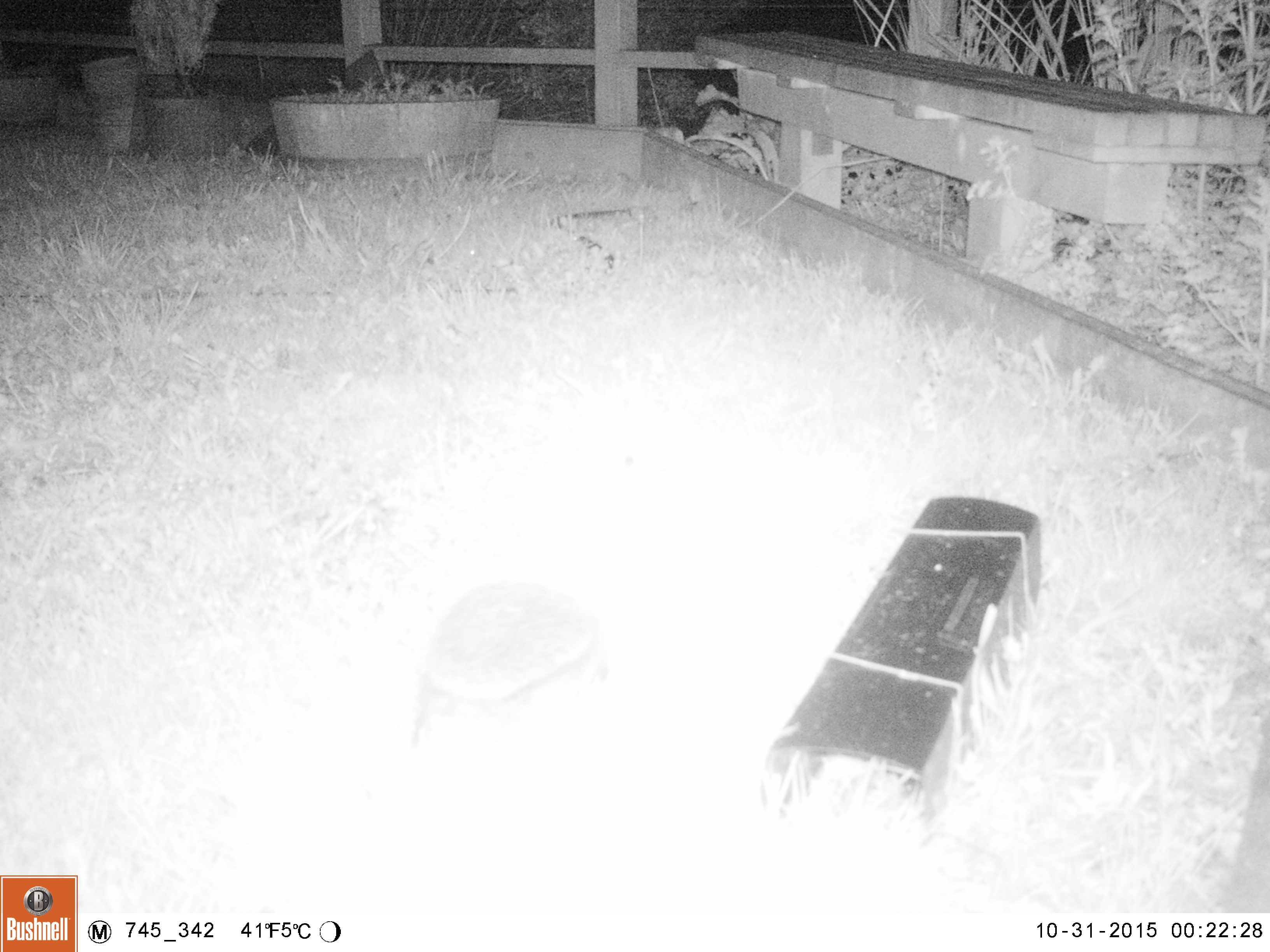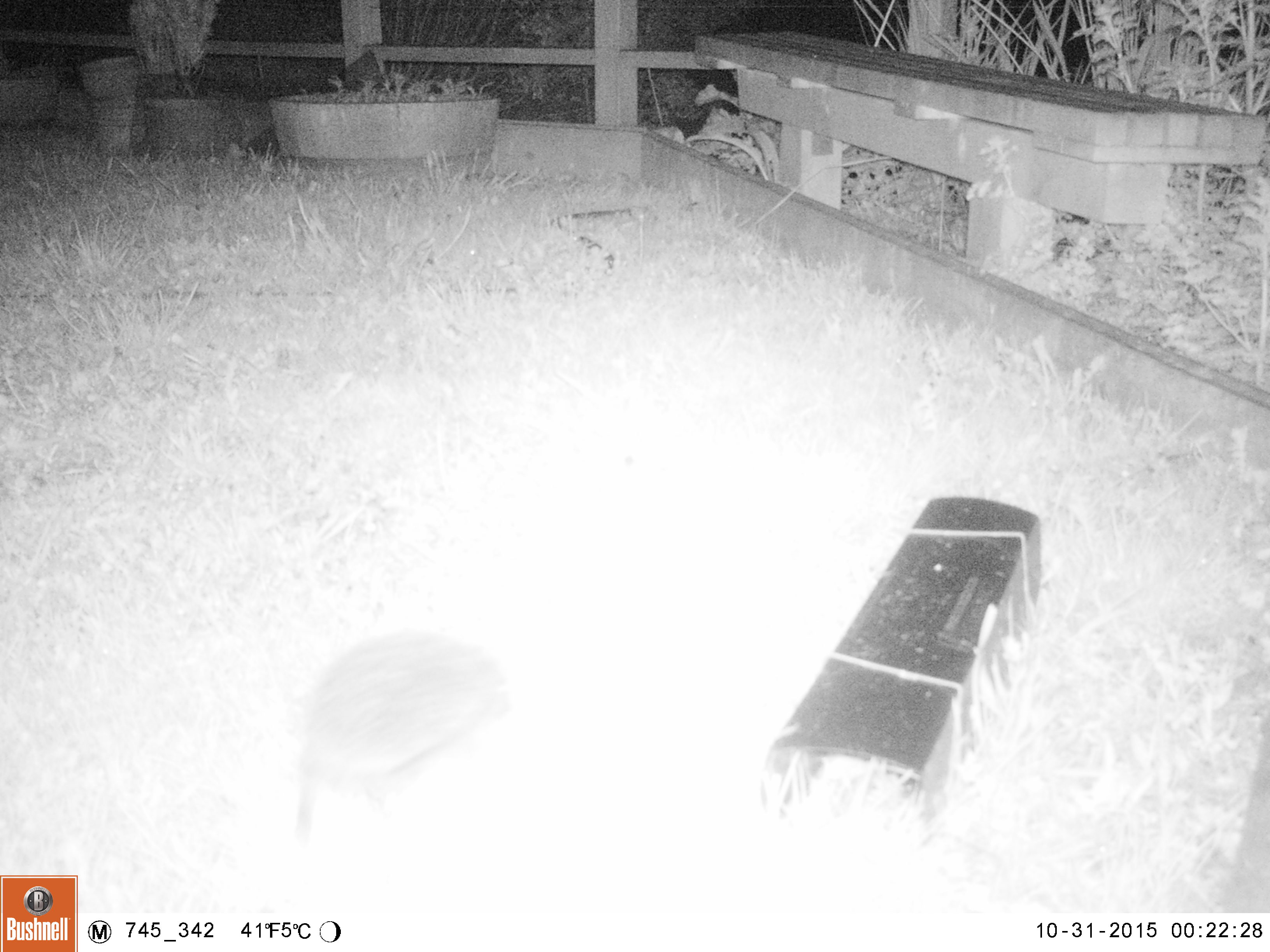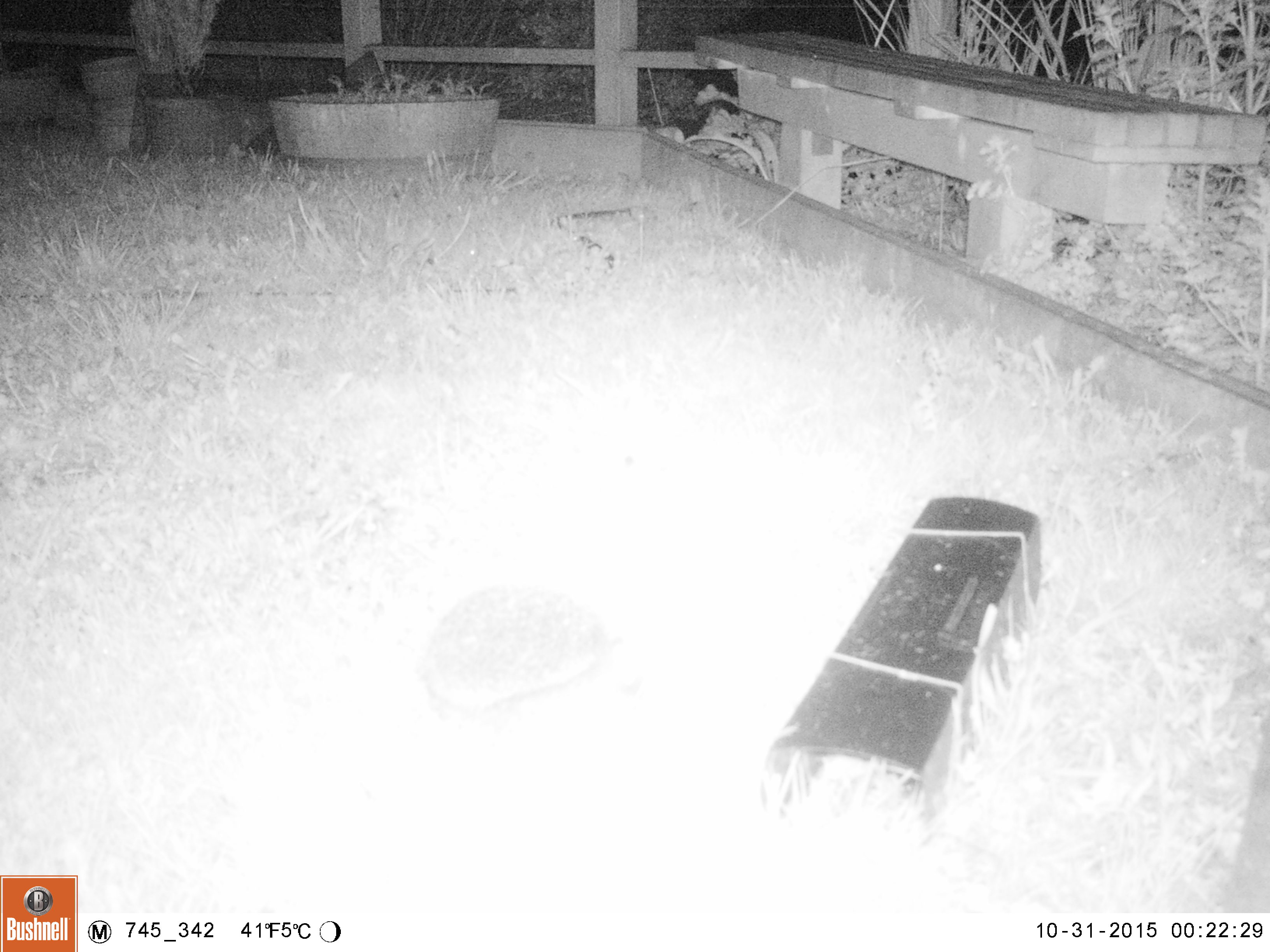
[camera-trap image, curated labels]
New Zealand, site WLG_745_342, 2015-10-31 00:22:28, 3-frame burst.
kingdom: Animalia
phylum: Chordata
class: Mammalia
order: Eulipotyphla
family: Erinaceidae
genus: Erinaceus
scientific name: Erinaceus europaeus europaeus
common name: european hedgehog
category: hedgehog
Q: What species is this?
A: Hedgehog (european hedgehog) (Erinaceus europaeus europaeus).